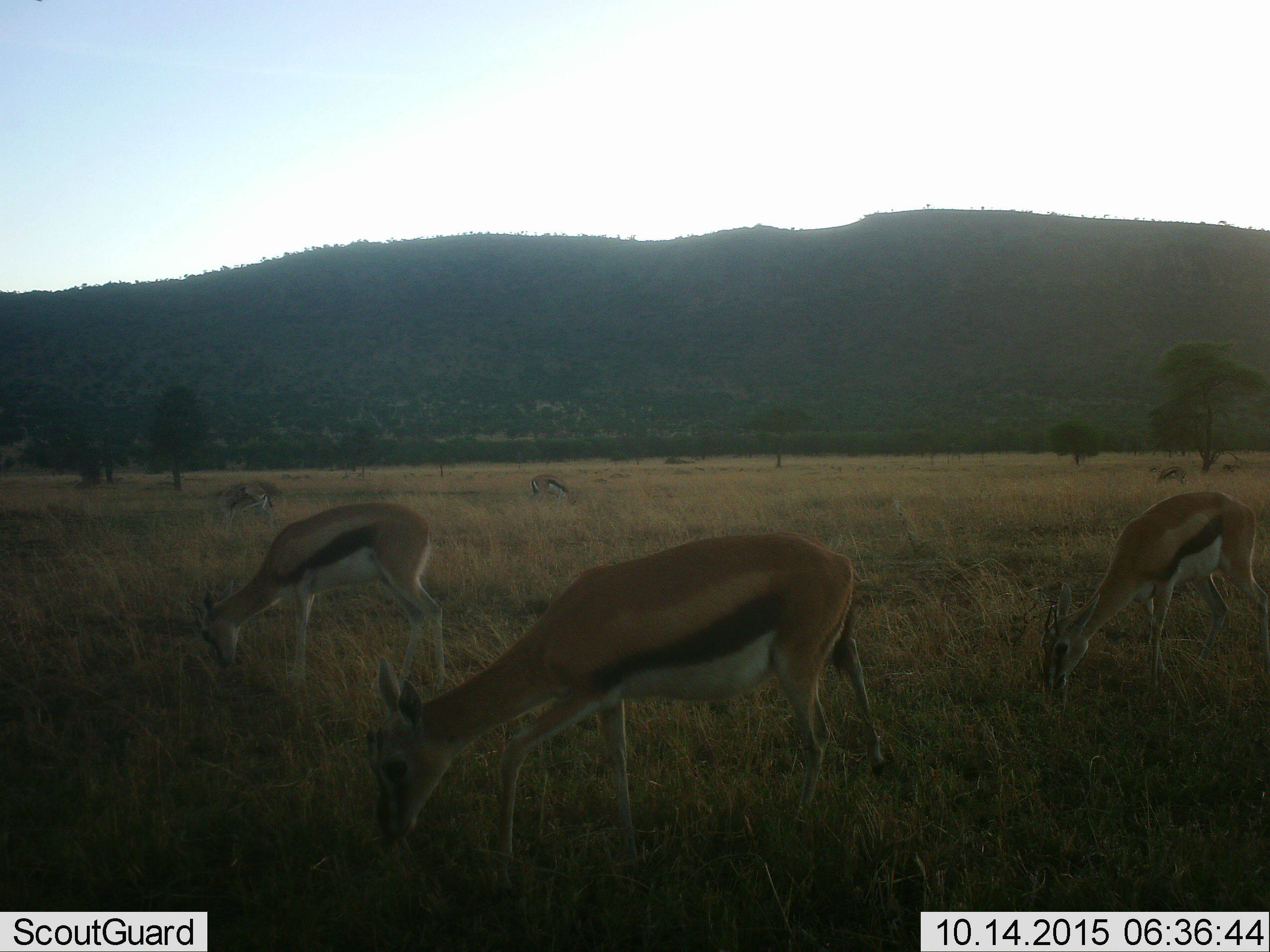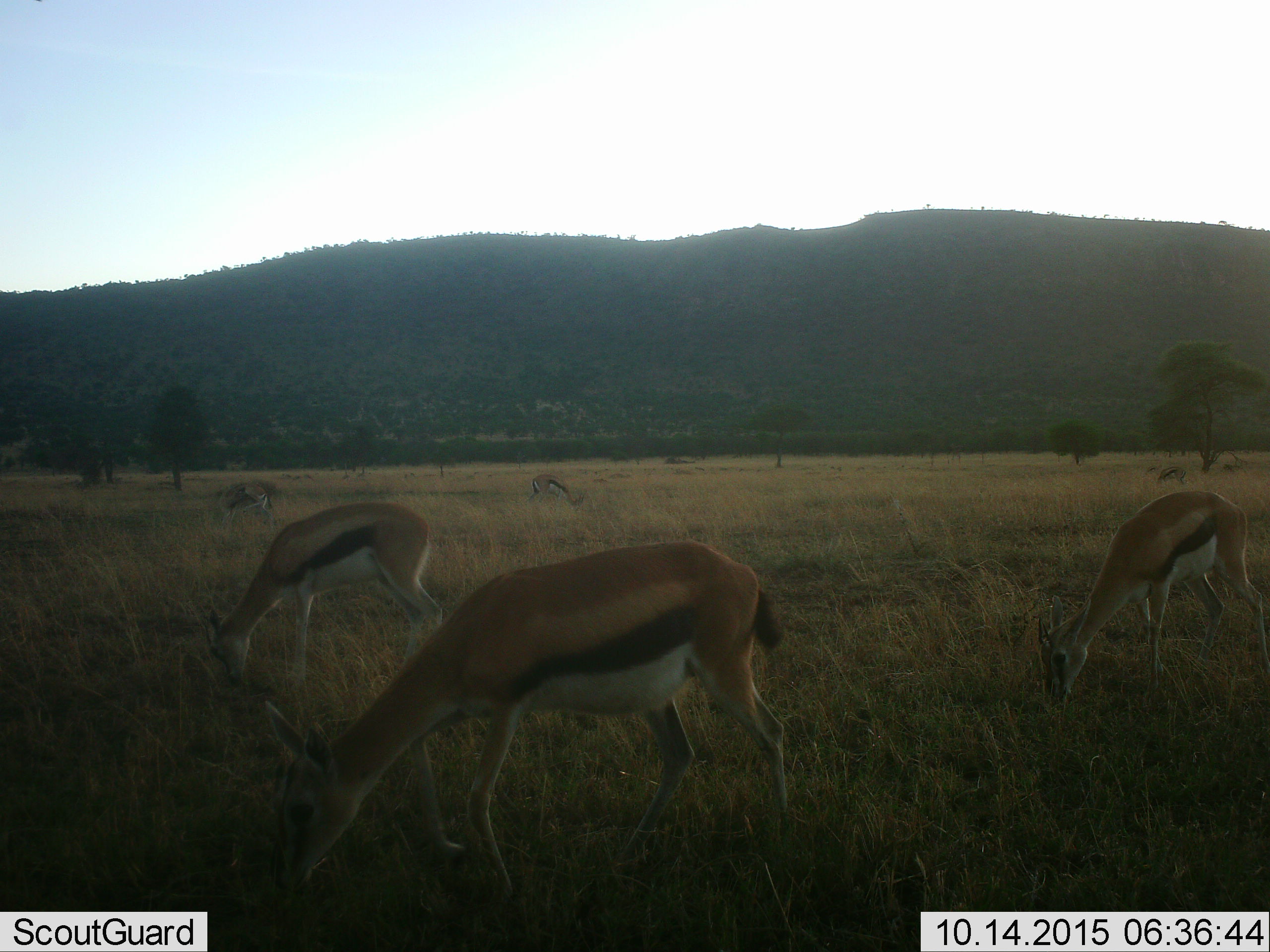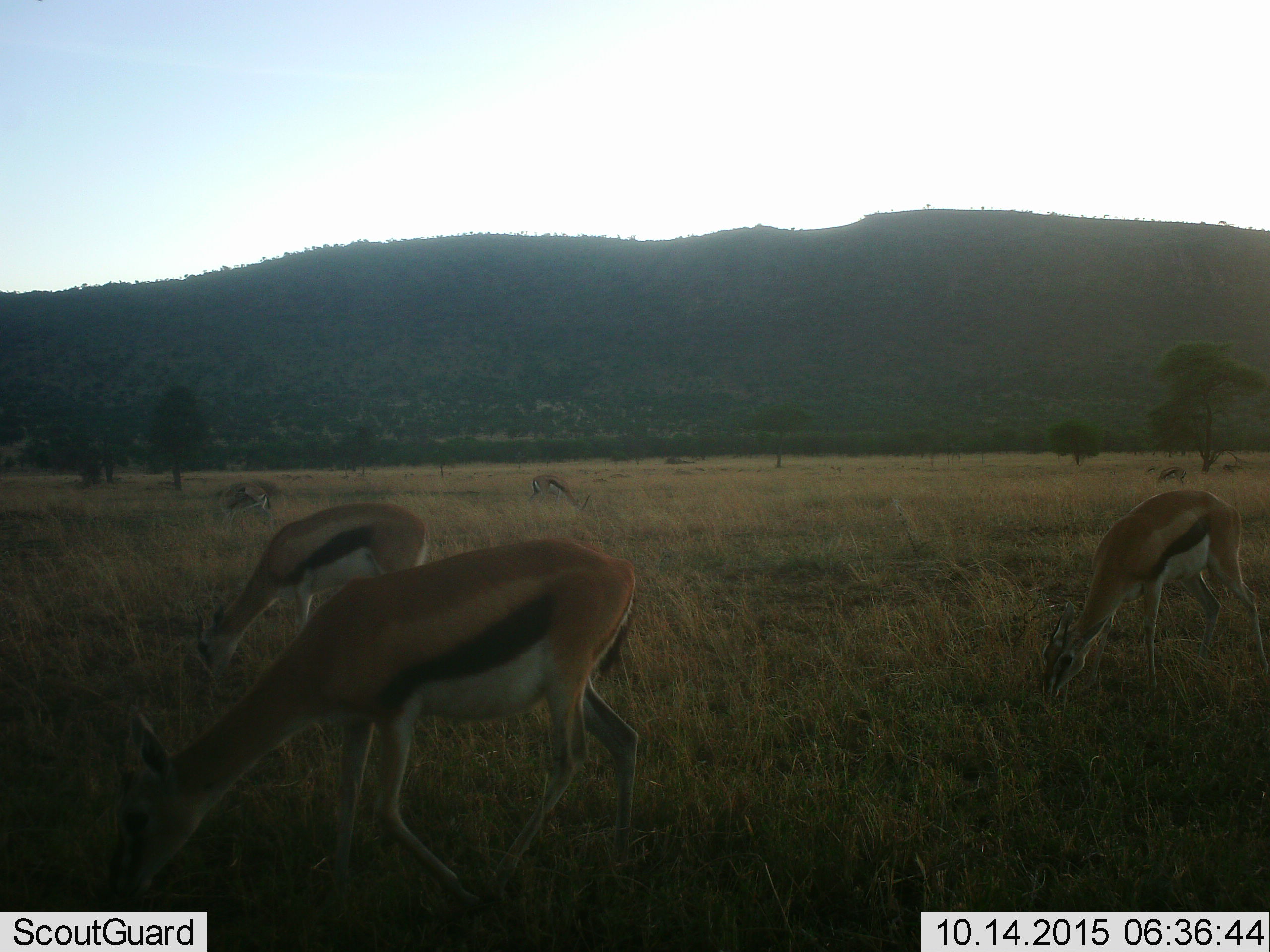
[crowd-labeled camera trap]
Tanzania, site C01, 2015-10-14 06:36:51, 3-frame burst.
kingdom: Animalia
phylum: Chordata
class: Mammalia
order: Artiodactyla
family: Bovidae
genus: Eudorcas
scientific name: Eudorcas thomsonii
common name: thomson's gazelle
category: gazellethomsons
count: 6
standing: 30%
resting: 0%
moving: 15%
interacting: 0%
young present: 5%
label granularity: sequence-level